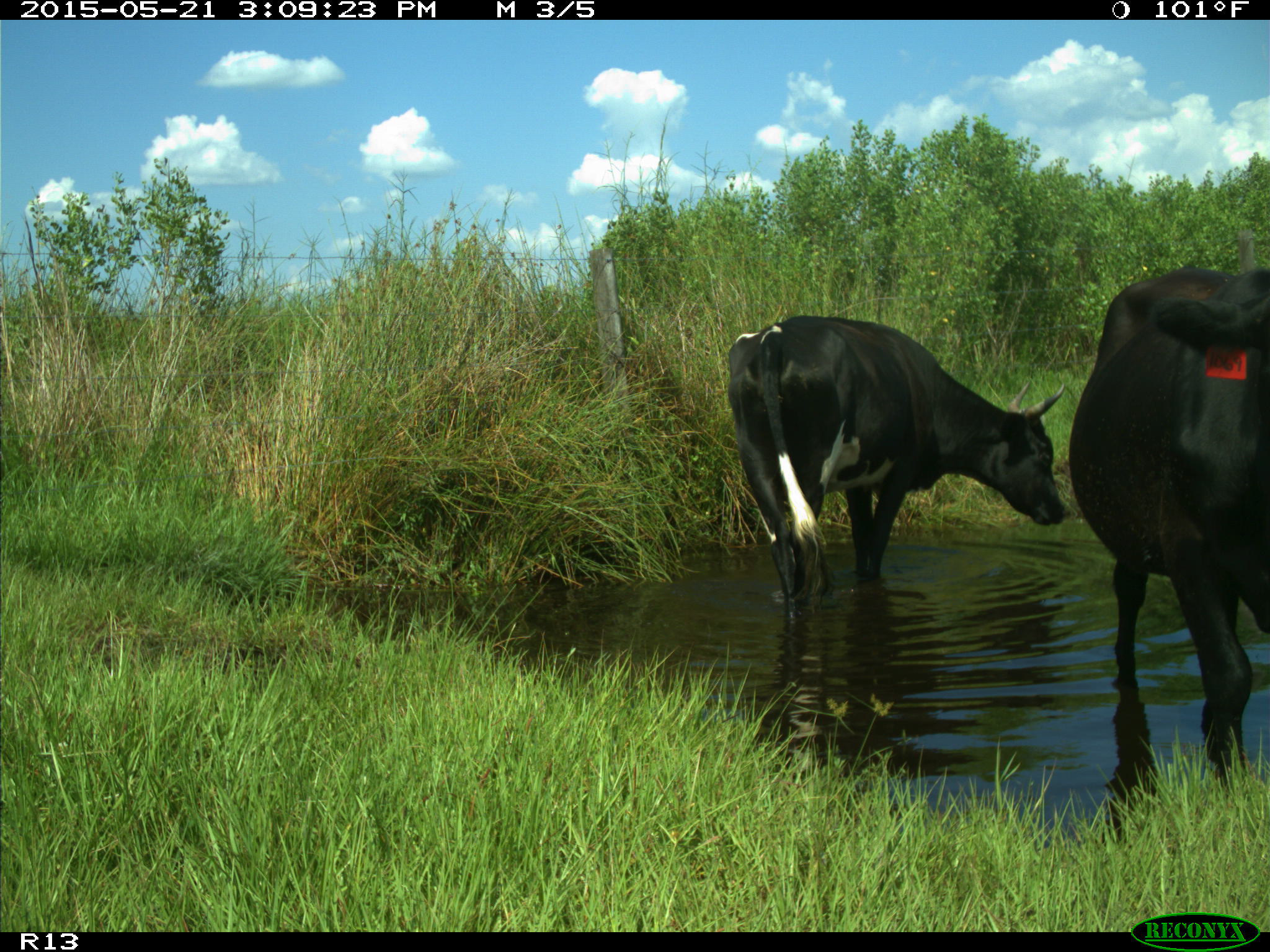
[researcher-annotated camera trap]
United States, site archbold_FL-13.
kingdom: Animalia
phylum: Chordata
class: Mammalia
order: Artiodactyla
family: Bovidae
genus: Bos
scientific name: Bos taurus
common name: domestic cow